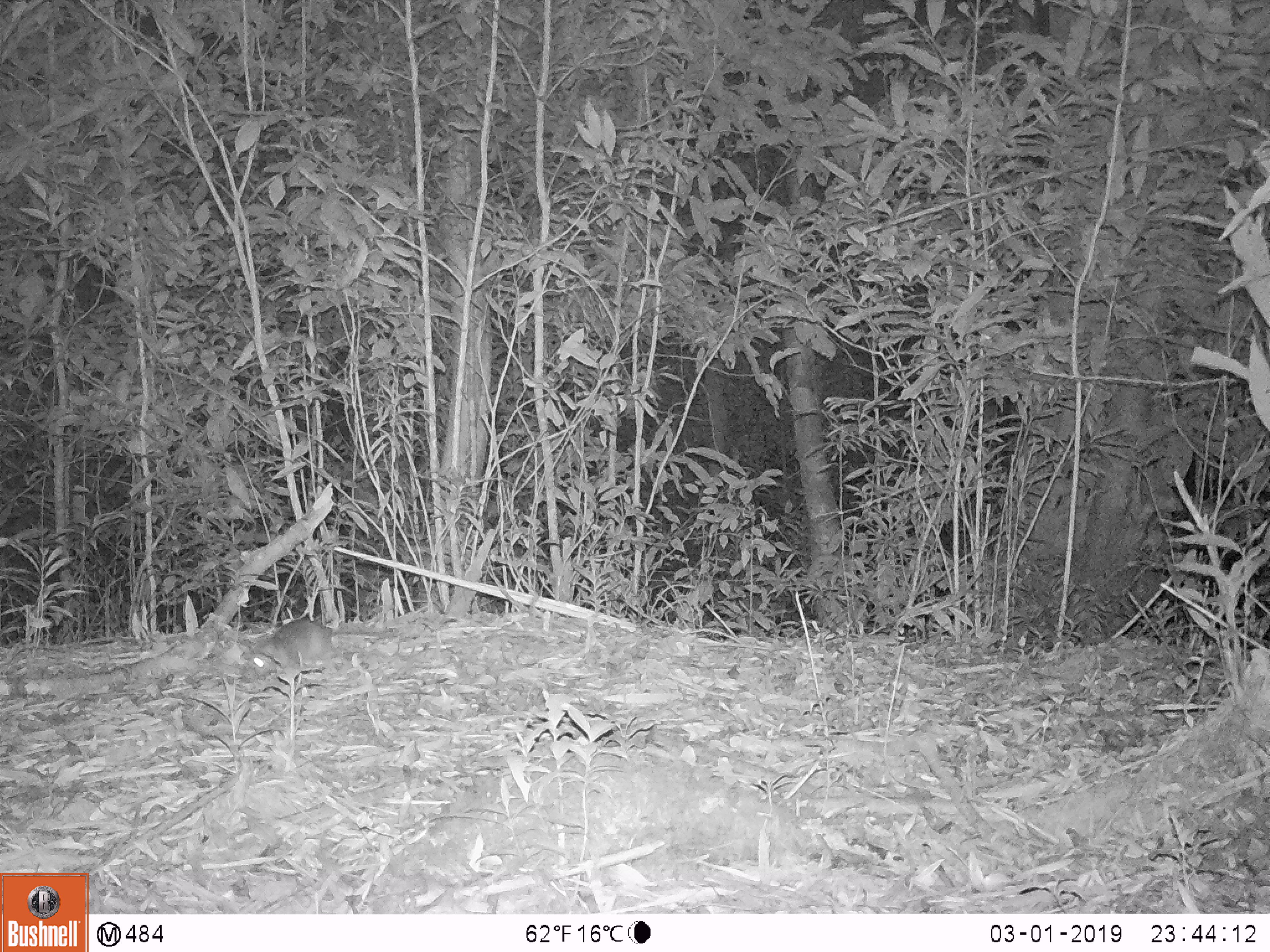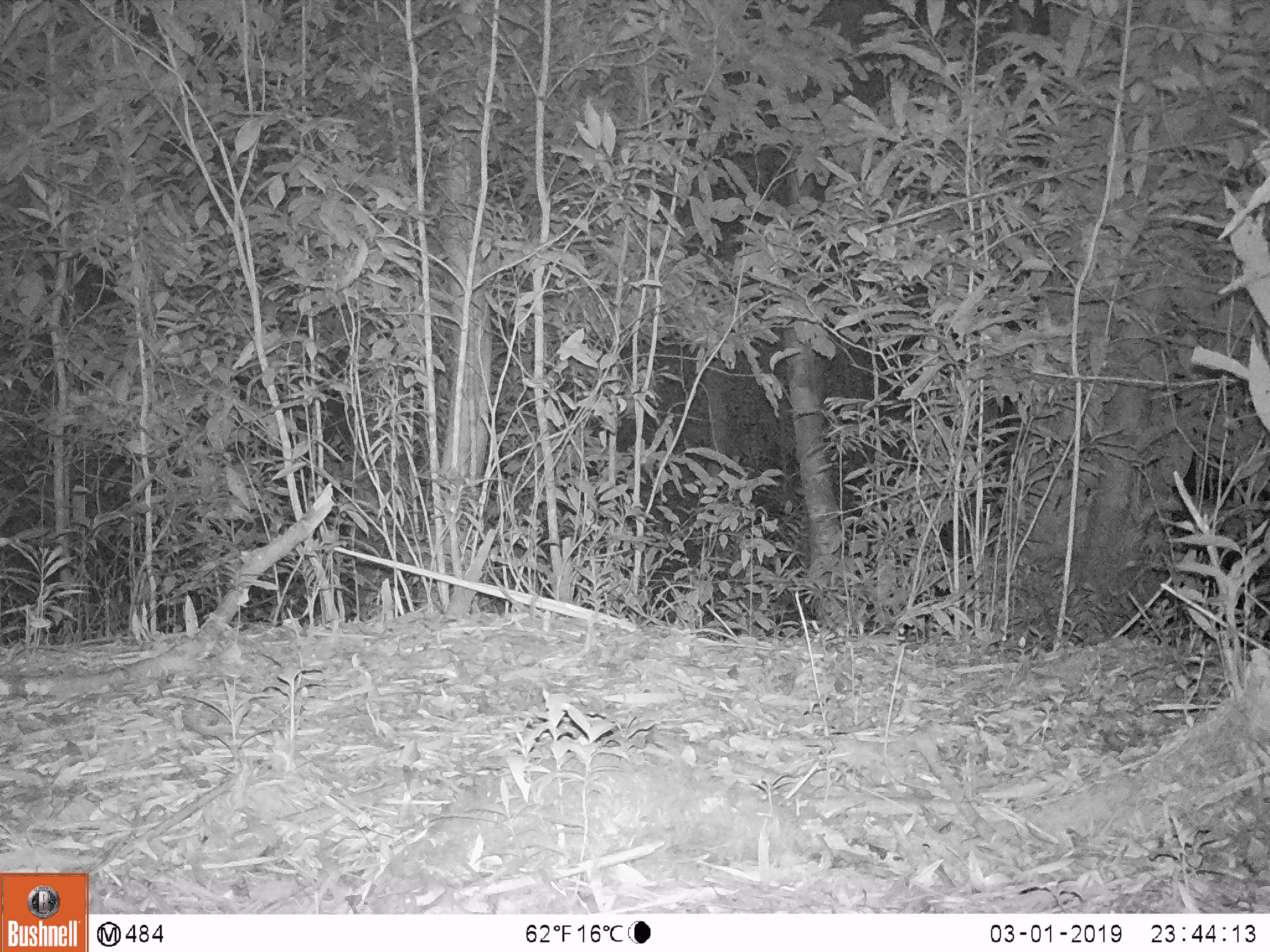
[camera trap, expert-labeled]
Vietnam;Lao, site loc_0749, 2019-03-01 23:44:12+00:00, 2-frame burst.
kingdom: Animalia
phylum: Chordata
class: Mammalia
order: Rodentia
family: Muridae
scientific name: Muridae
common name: old-world mice and rats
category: unidentified murid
Unidentified murid (old-world mice and rats) (Muridae). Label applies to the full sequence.